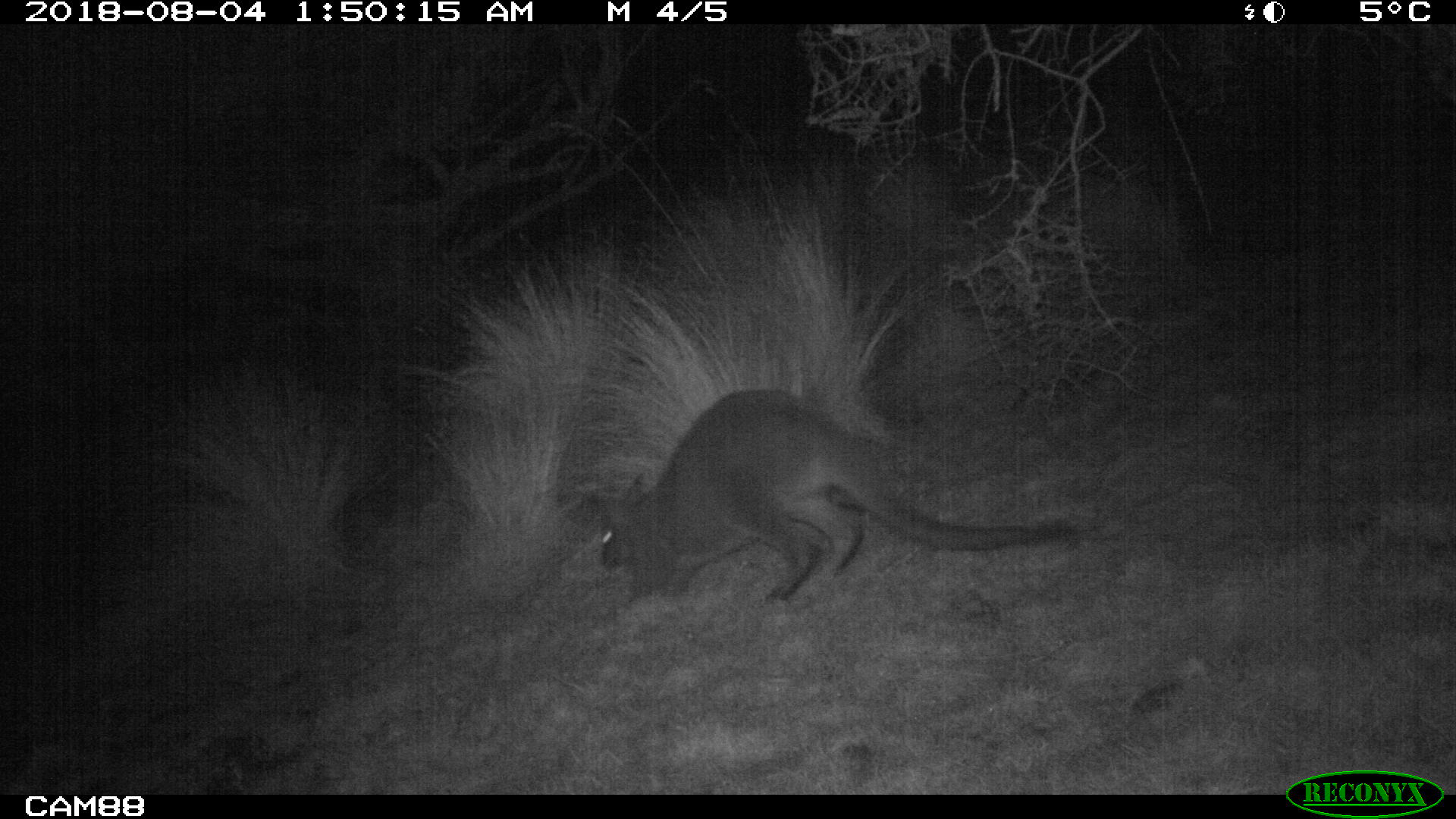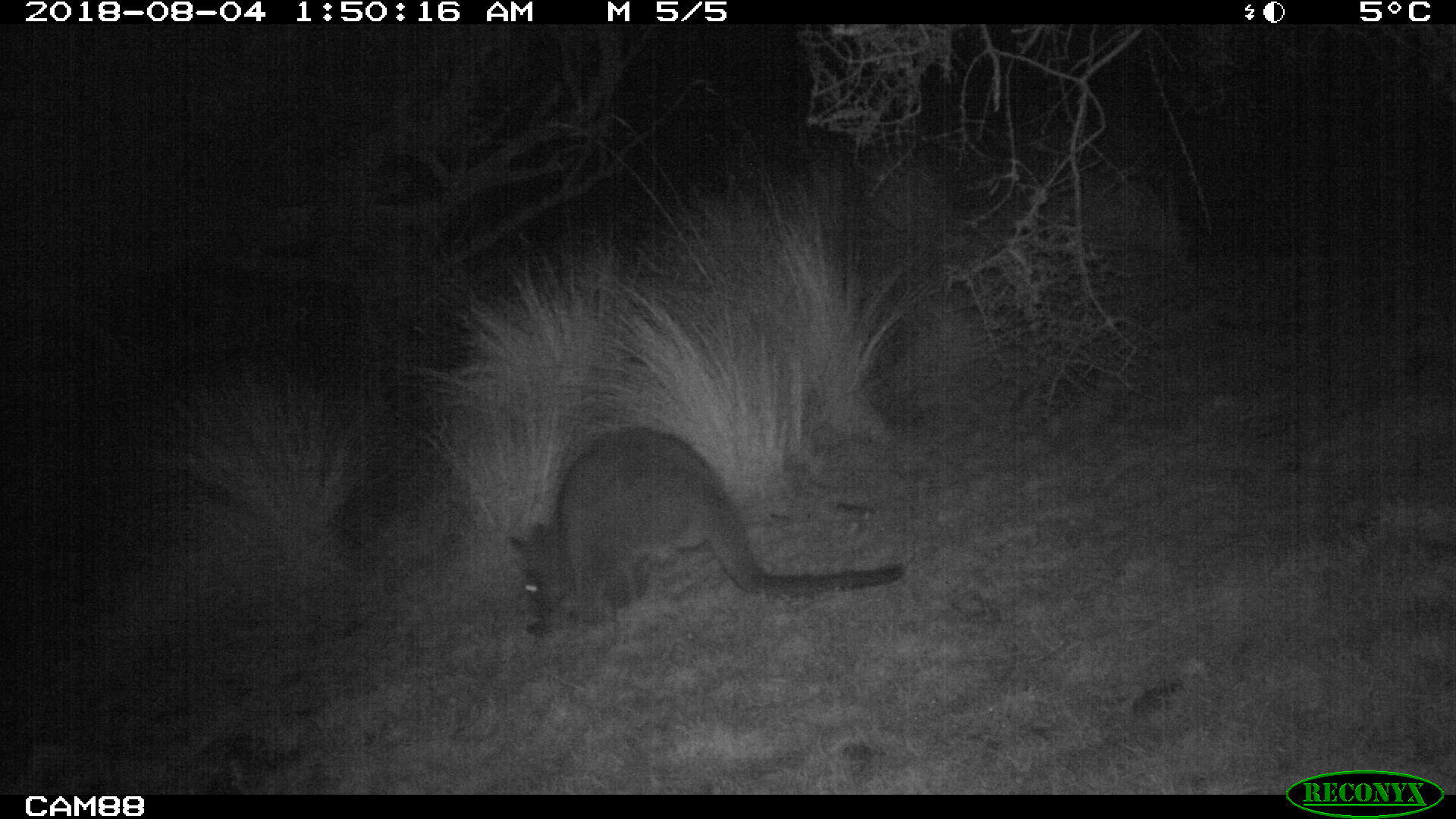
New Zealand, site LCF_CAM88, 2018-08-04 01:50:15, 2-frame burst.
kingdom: Animalia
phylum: Chordata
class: Mammalia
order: Diprotodontia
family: Macropodidae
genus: Notamacropus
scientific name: Notamacropus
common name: wallaby